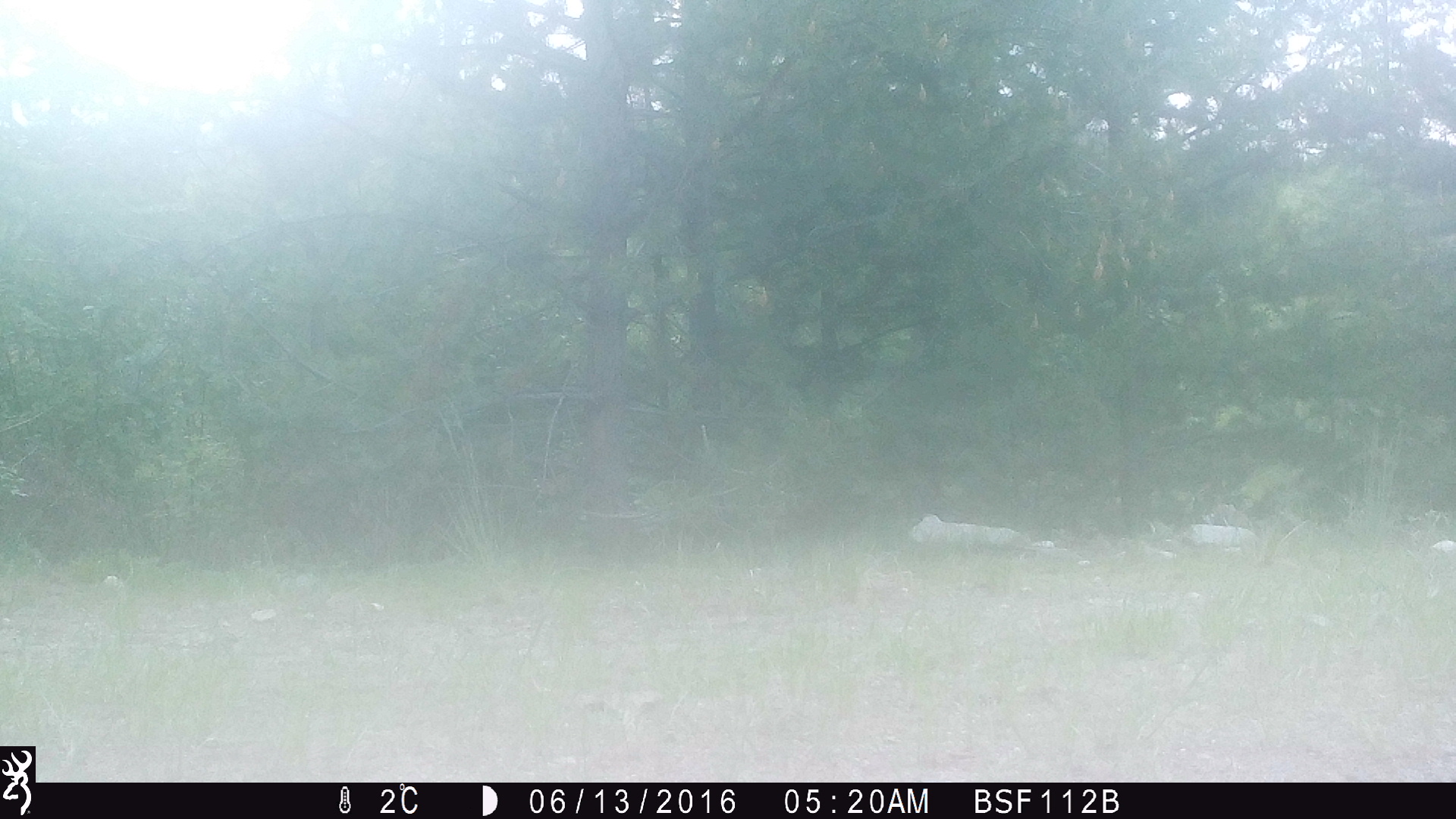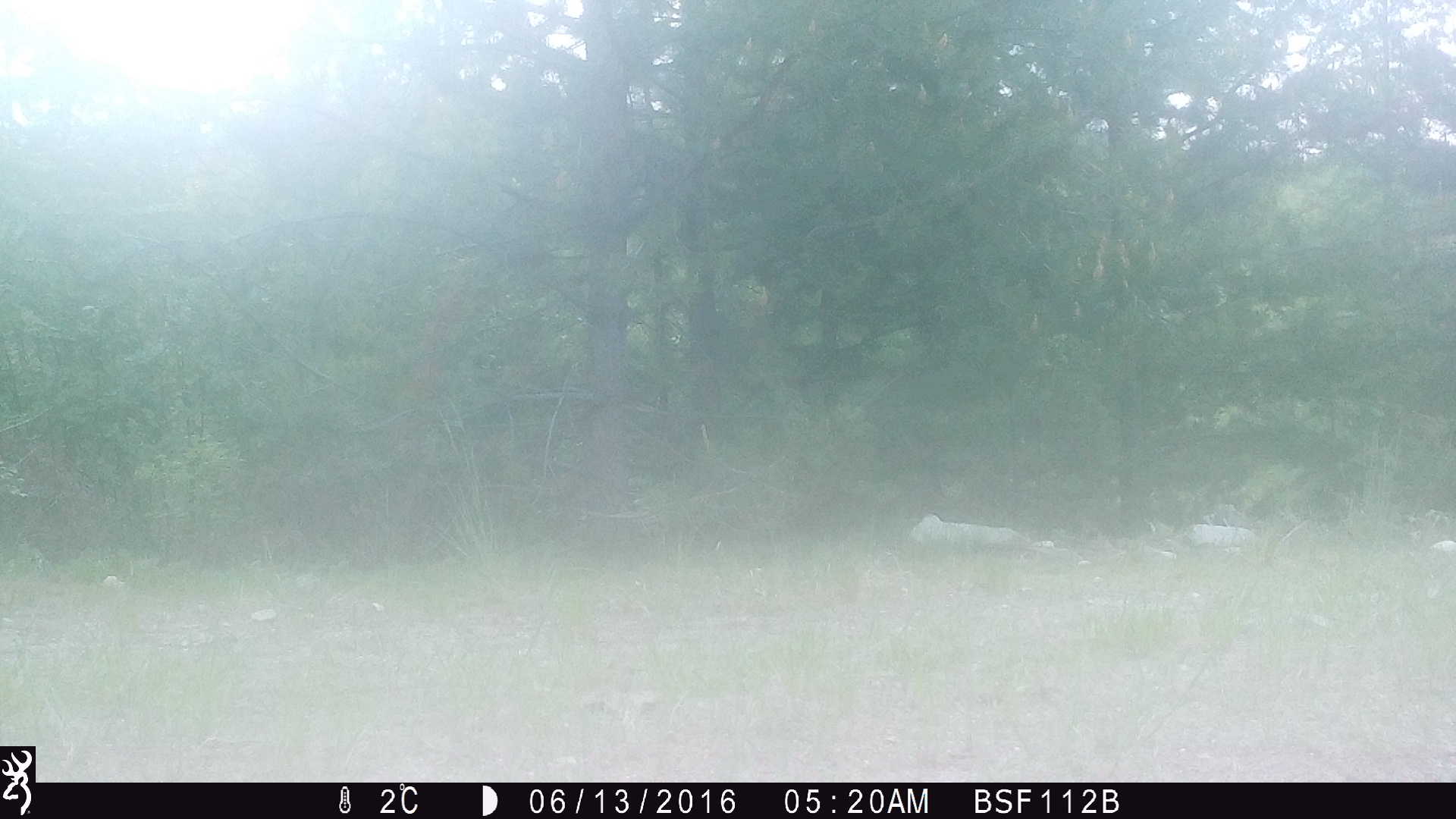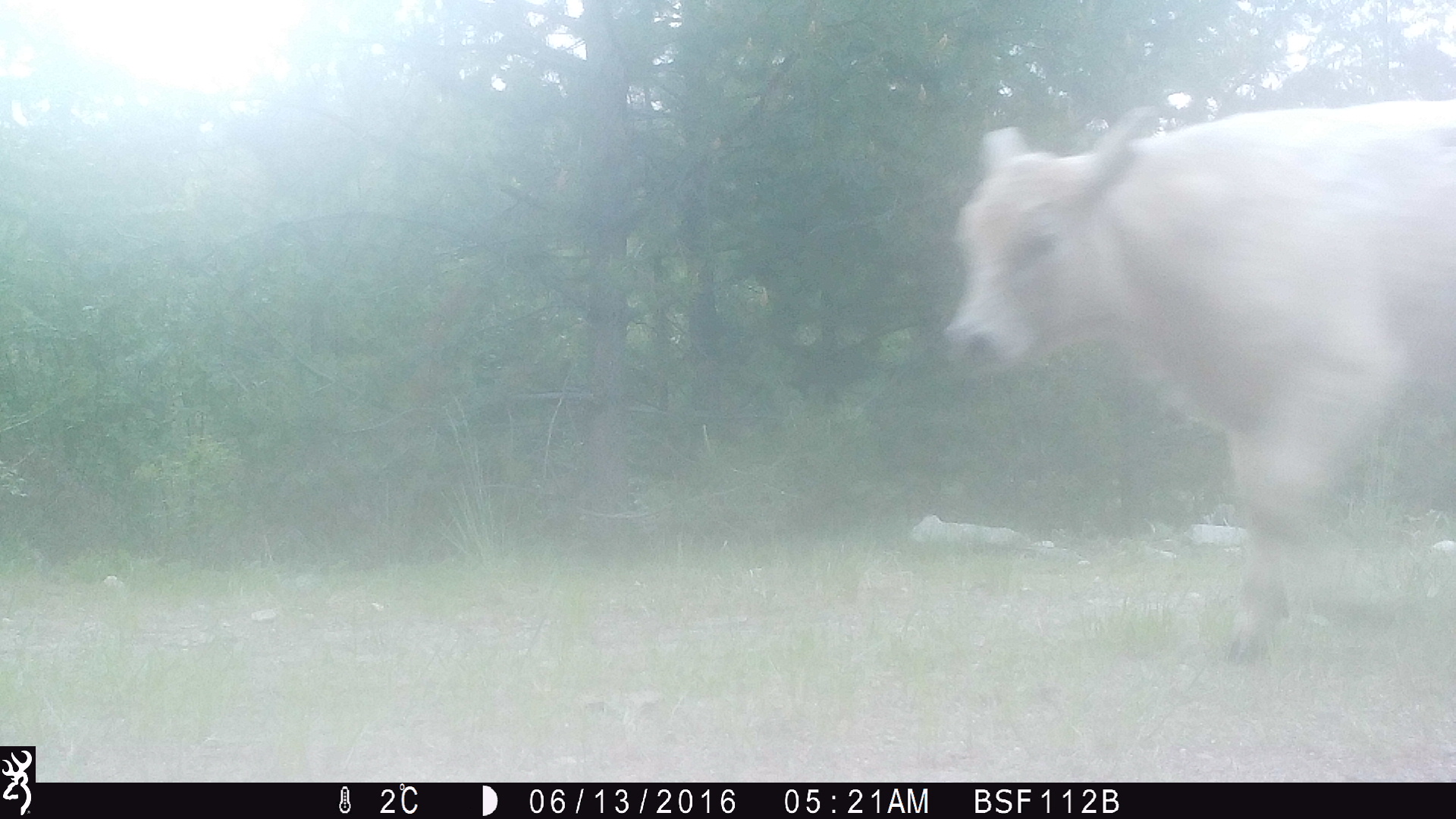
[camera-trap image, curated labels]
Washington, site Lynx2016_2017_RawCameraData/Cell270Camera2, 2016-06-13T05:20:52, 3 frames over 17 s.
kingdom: Animalia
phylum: Chordata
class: Mammalia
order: Artiodactyla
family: Bovidae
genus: Bos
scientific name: Bos taurus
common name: domestic cattle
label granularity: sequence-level